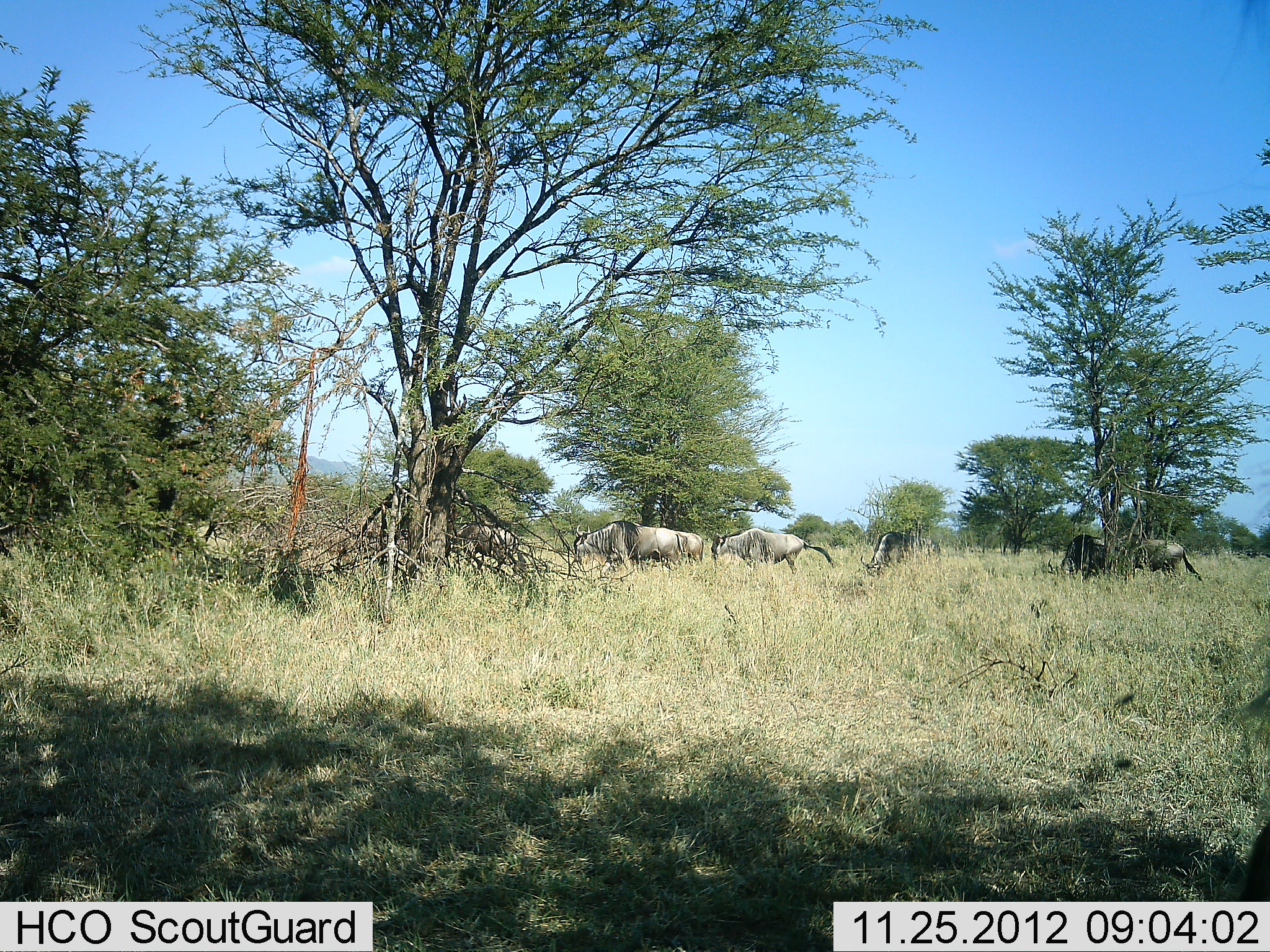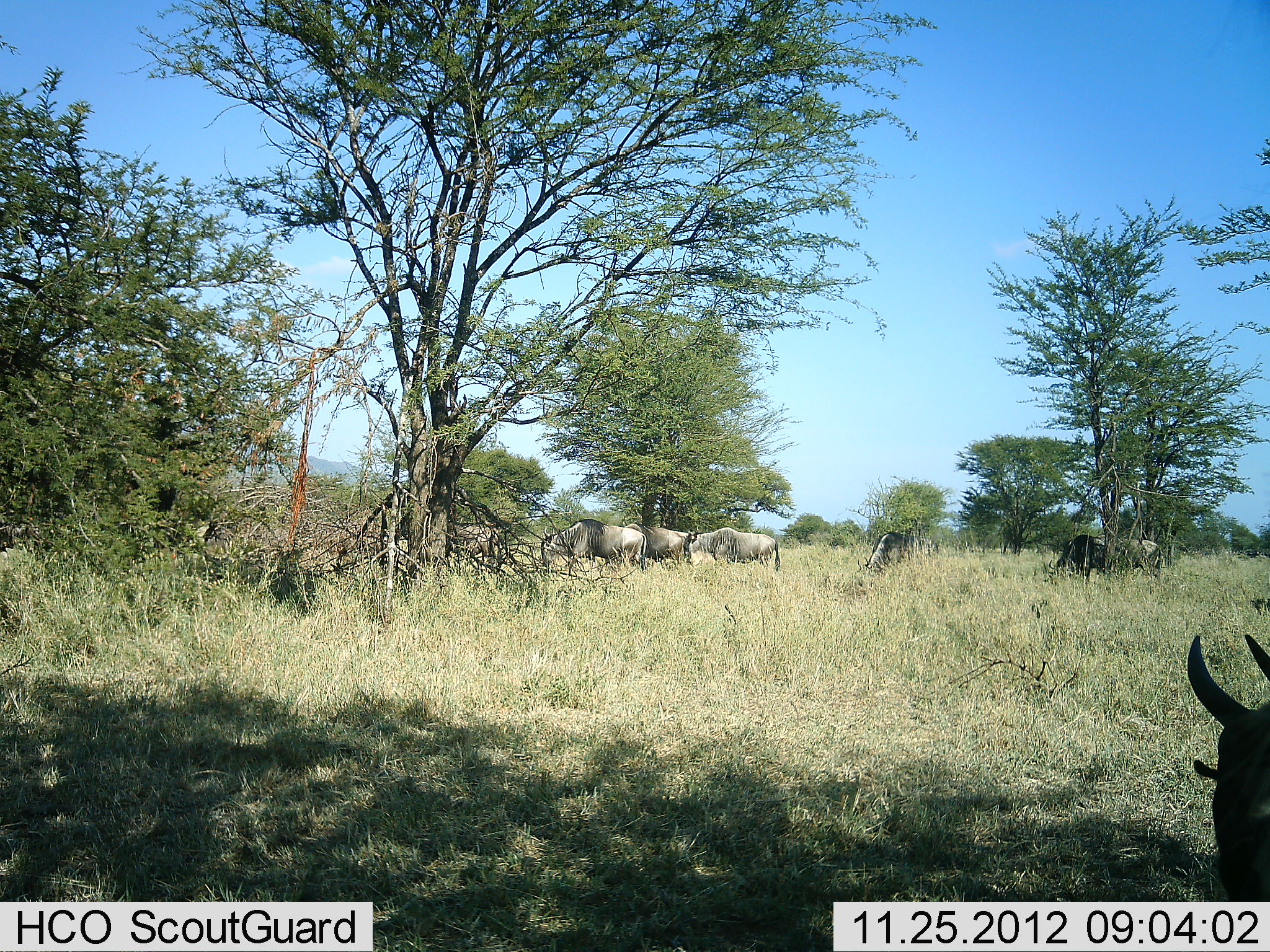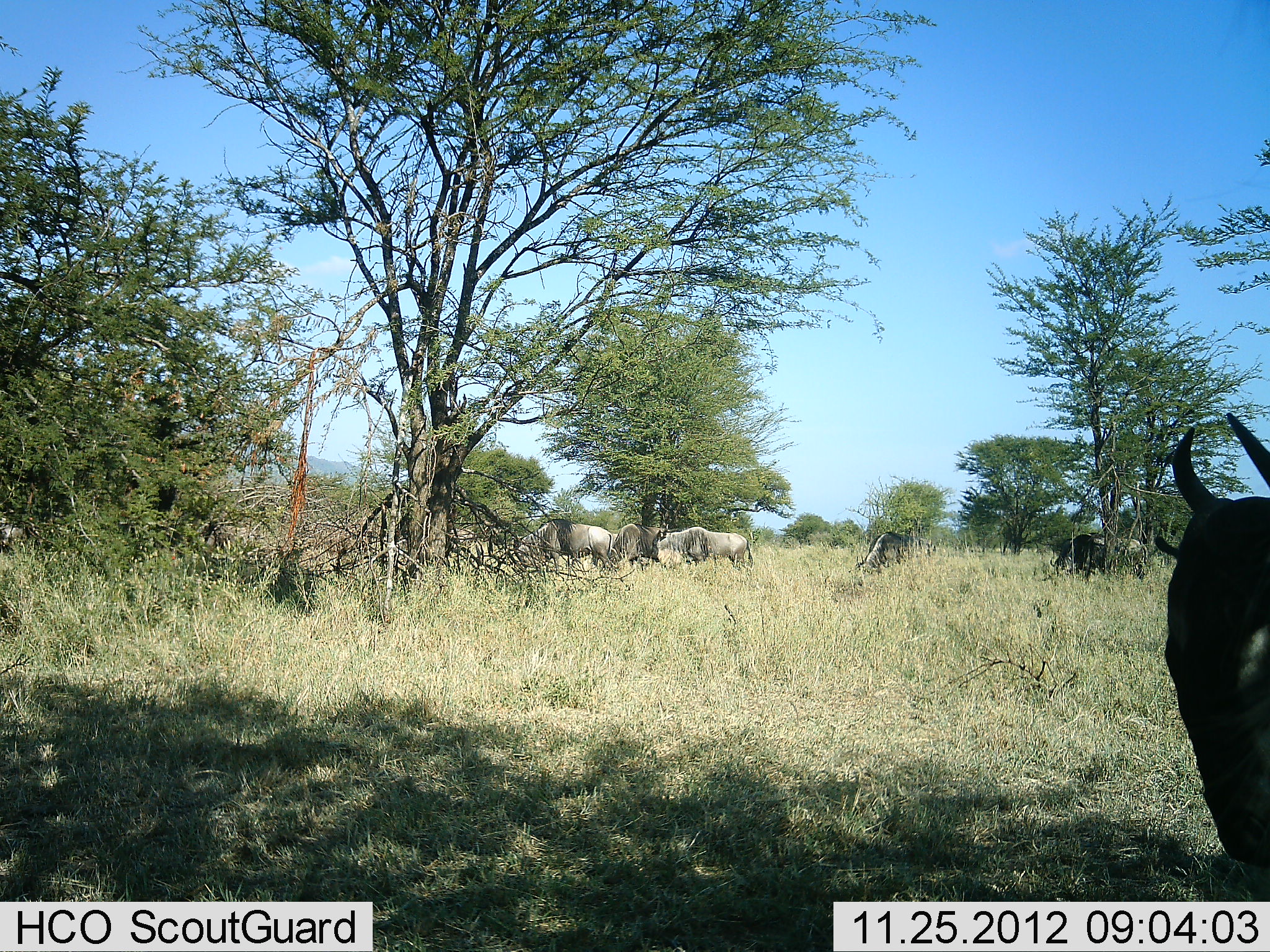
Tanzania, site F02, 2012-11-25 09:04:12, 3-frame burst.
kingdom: Animalia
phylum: Chordata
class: Mammalia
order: Artiodactyla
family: Bovidae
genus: Connochaetes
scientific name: Connochaetes taurinus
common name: blue wildebeest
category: wildebeest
Wildebeest (blue wildebeest) (Connochaetes taurinus), count 9. Behavior (volunteer vote fractions): standing 24%, resting 3%, moving 82%, interacting 3%. Young present (vote fraction): 0%. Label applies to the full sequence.